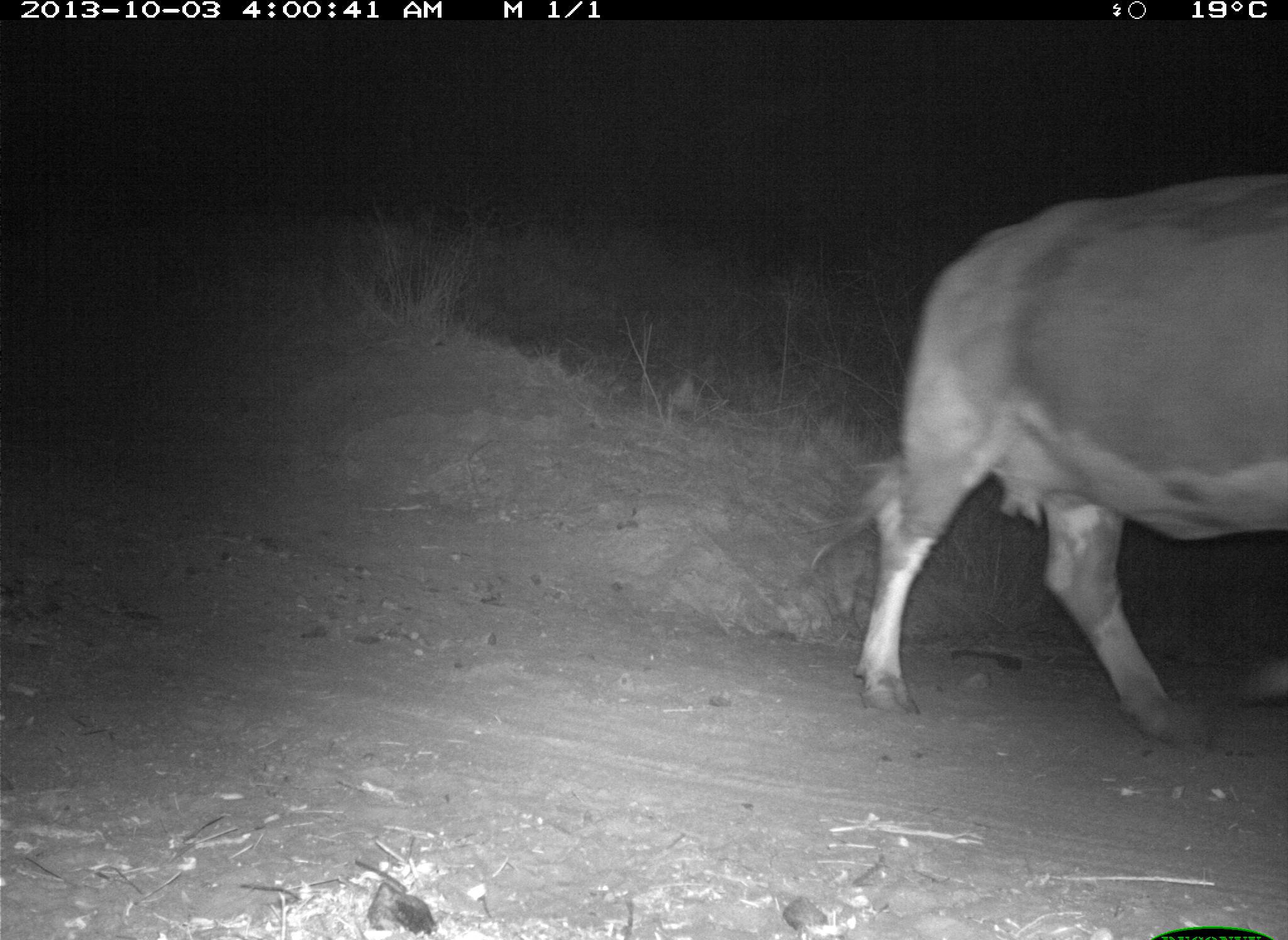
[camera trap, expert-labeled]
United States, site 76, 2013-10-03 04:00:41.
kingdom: Animalia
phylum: Chordata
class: Mammalia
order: Artiodactyla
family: Bovidae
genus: Bos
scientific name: Bos taurus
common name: cow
Cow (Bos taurus).